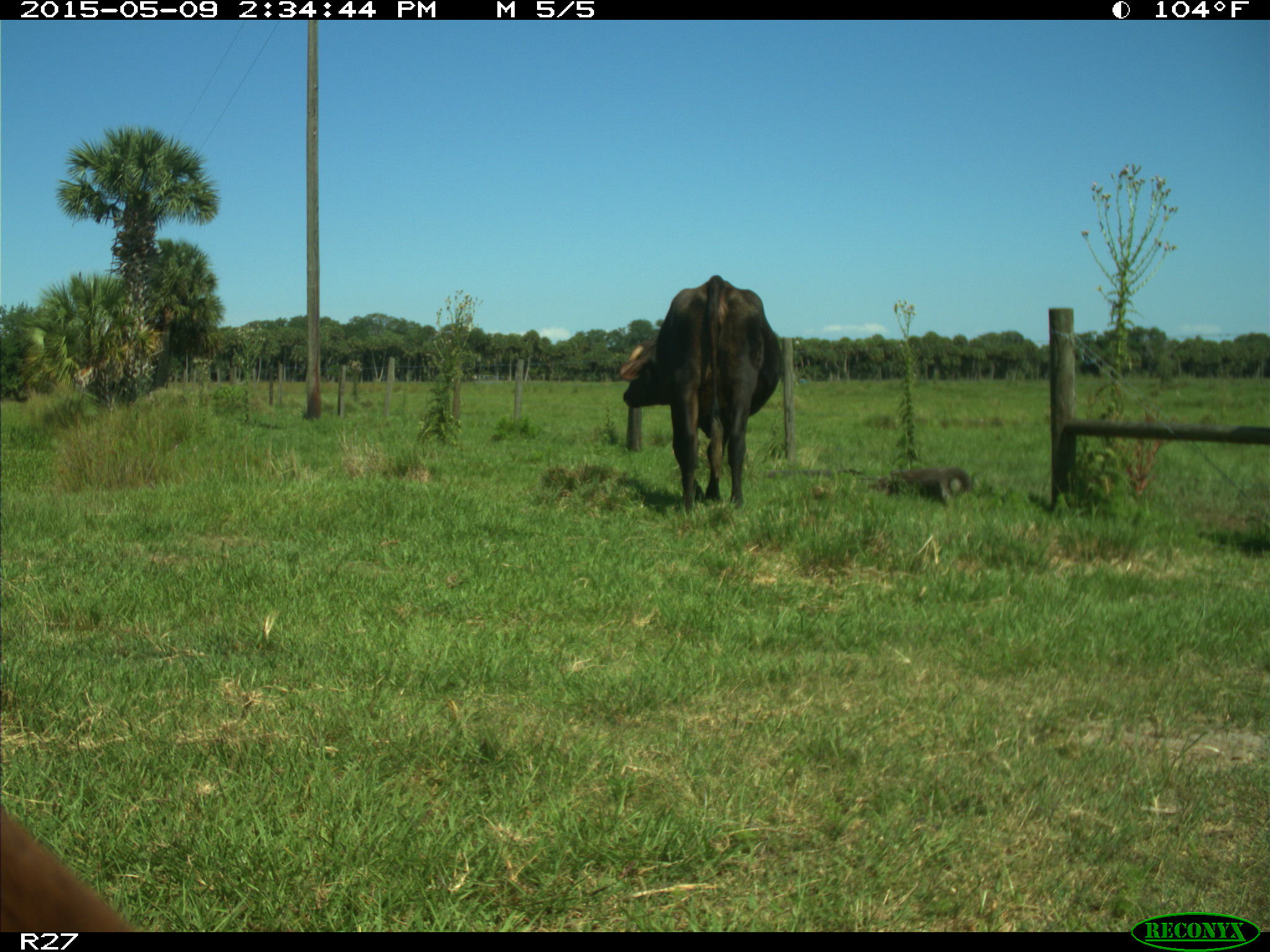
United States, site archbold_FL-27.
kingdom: Animalia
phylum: Chordata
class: Mammalia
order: Artiodactyla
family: Bovidae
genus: Bos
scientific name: Bos taurus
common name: domestic cow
Bos taurus (domestic cow).